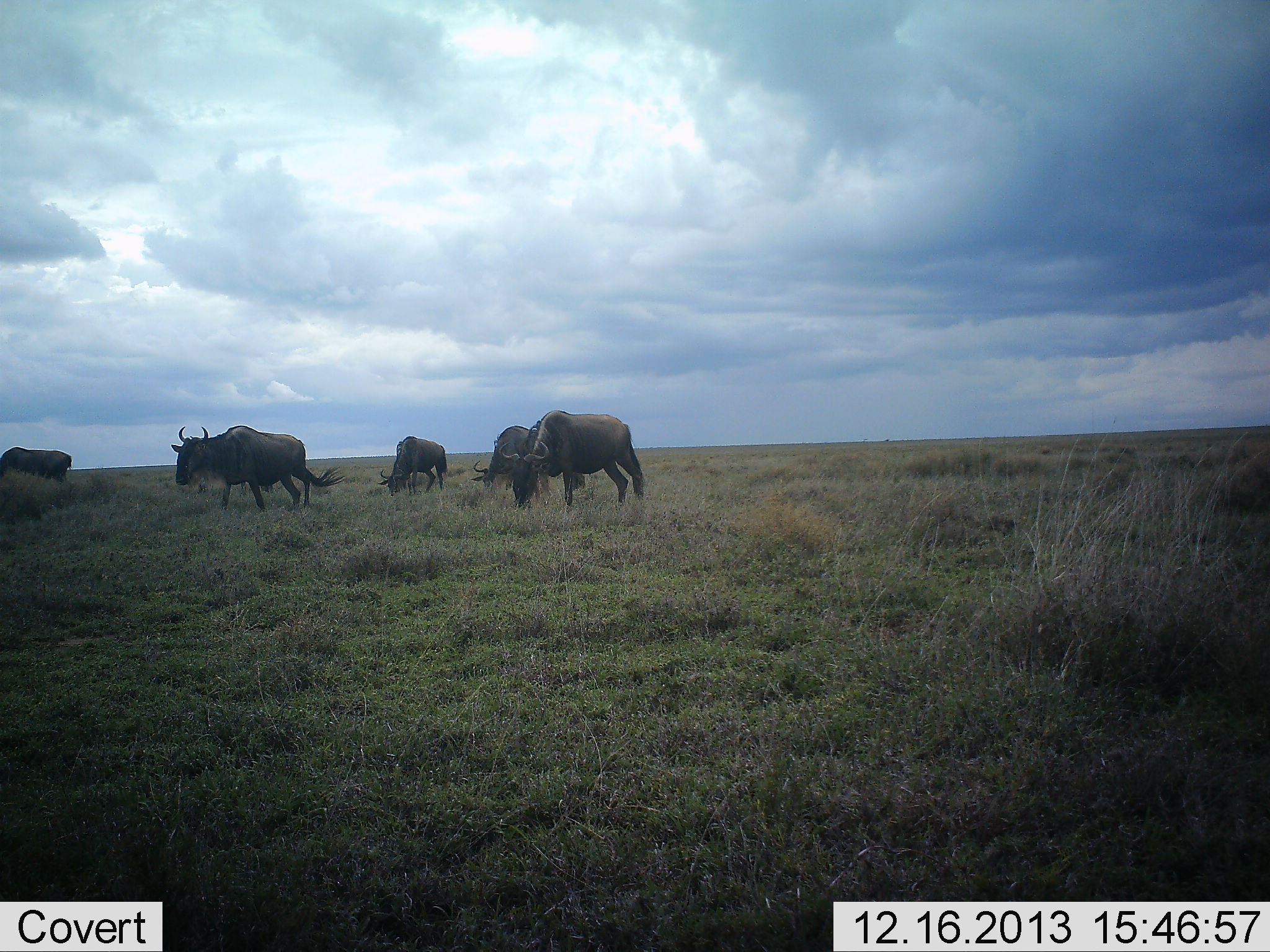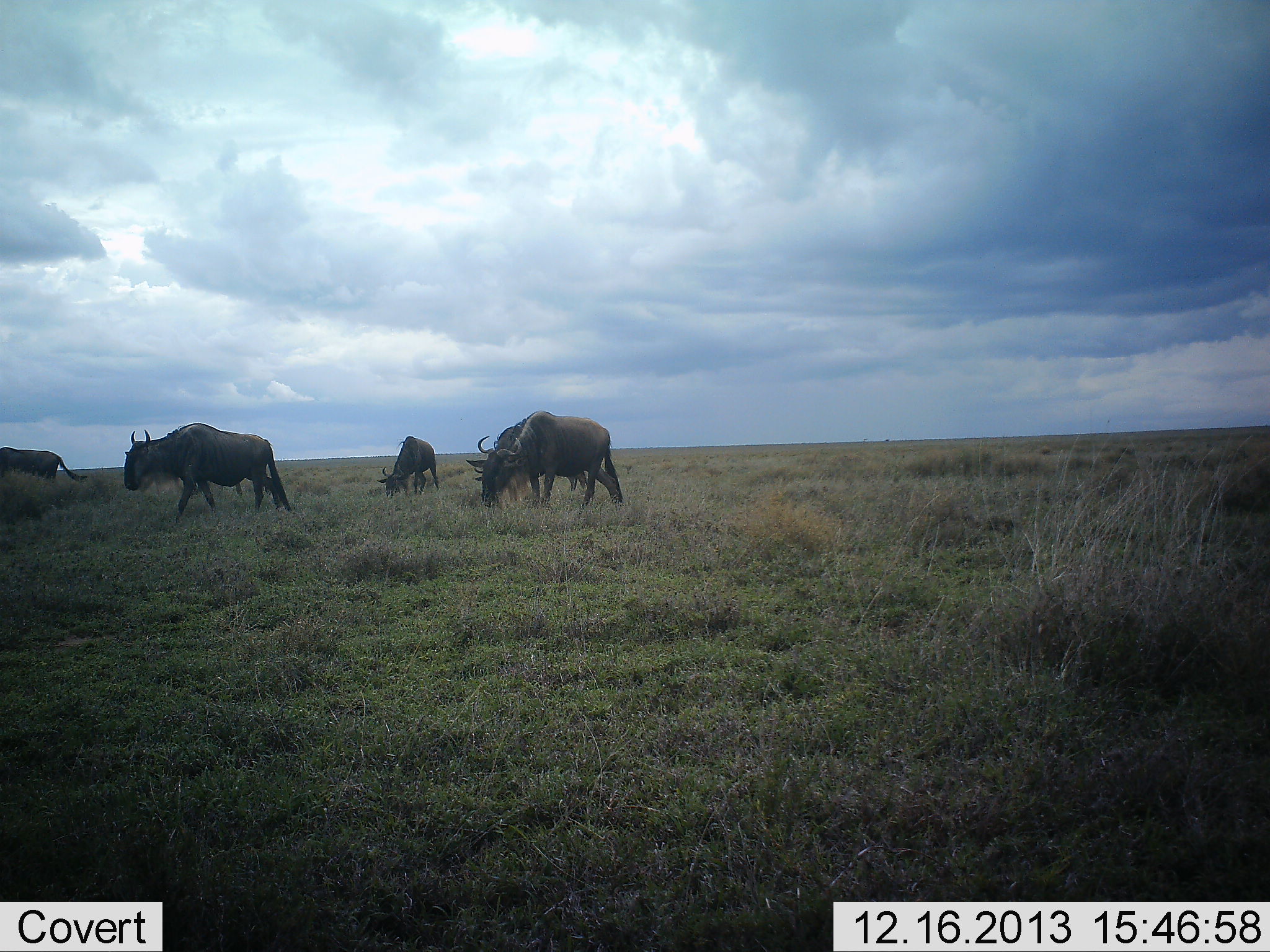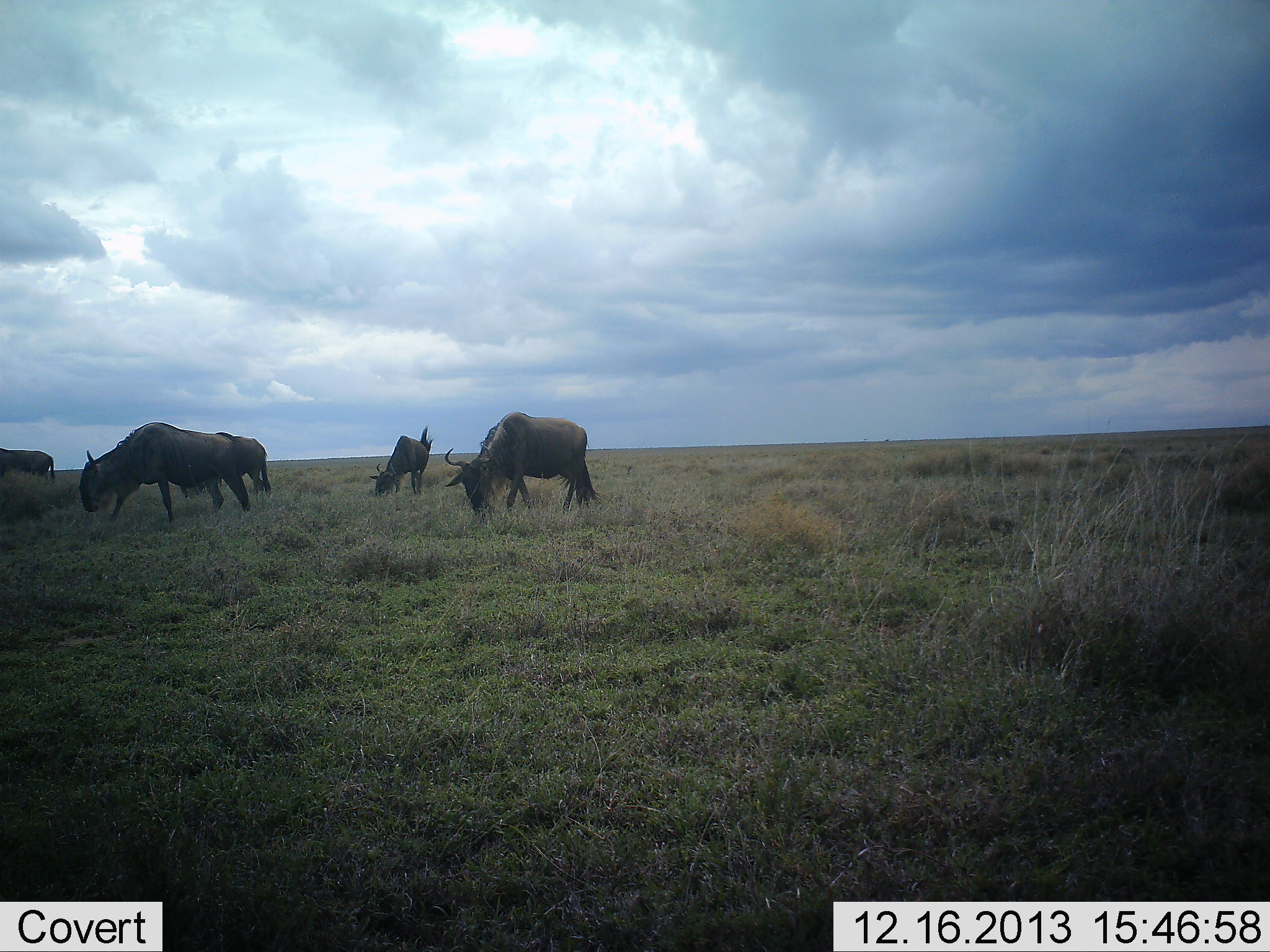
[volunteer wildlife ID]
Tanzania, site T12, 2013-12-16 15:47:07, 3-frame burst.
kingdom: Animalia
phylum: Chordata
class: Mammalia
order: Artiodactyla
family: Bovidae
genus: Connochaetes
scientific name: Connochaetes taurinus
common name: blue wildebeest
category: wildebeest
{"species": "wildebeest (blue wildebeest) (Connochaetes taurinus)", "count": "6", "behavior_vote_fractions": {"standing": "30%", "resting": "0%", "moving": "70%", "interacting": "0%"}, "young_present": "0%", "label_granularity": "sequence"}